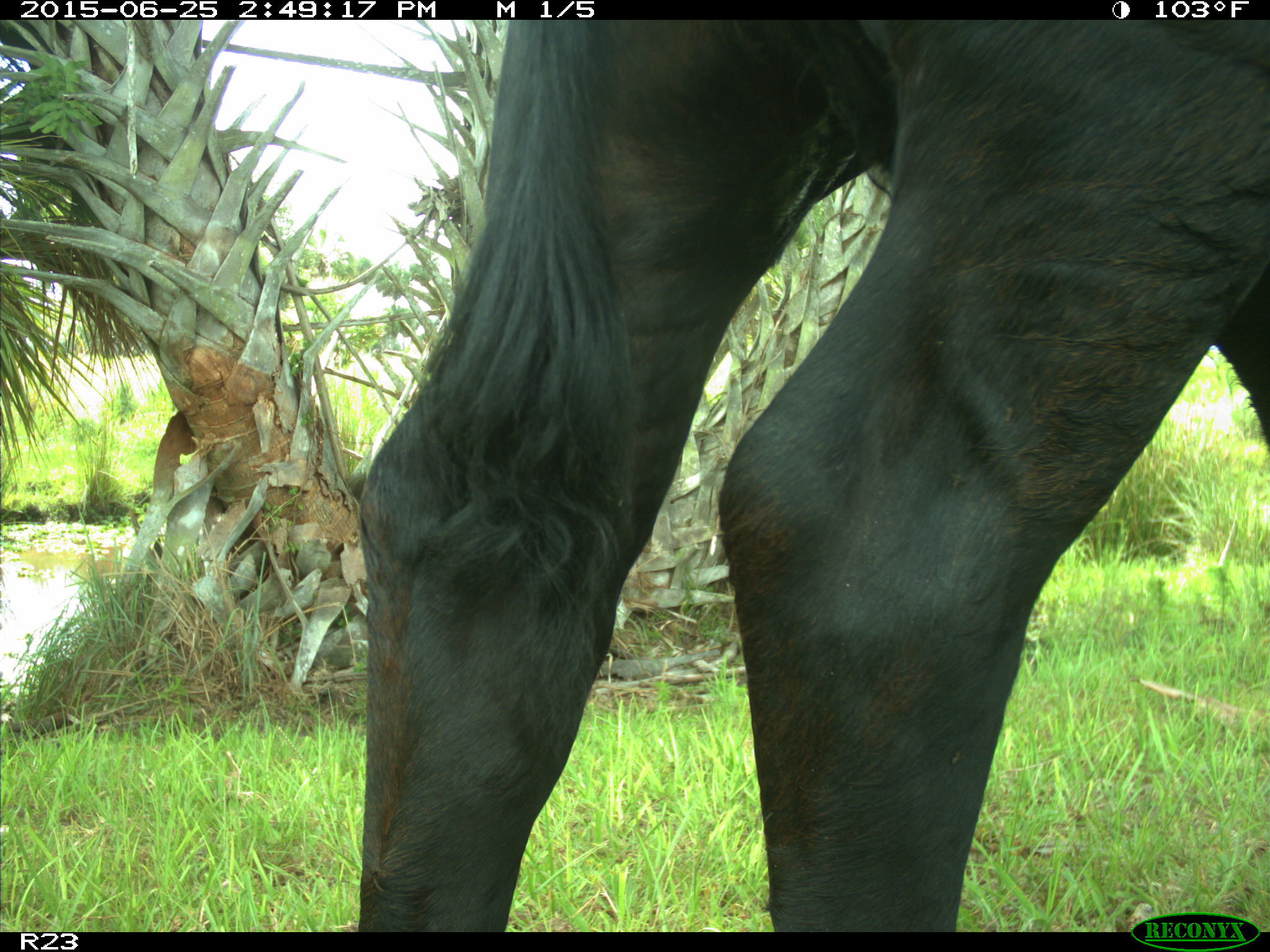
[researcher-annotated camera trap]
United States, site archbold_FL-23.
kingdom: Animalia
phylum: Chordata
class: Mammalia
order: Artiodactyla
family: Bovidae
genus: Bos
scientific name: Bos taurus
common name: domestic cow